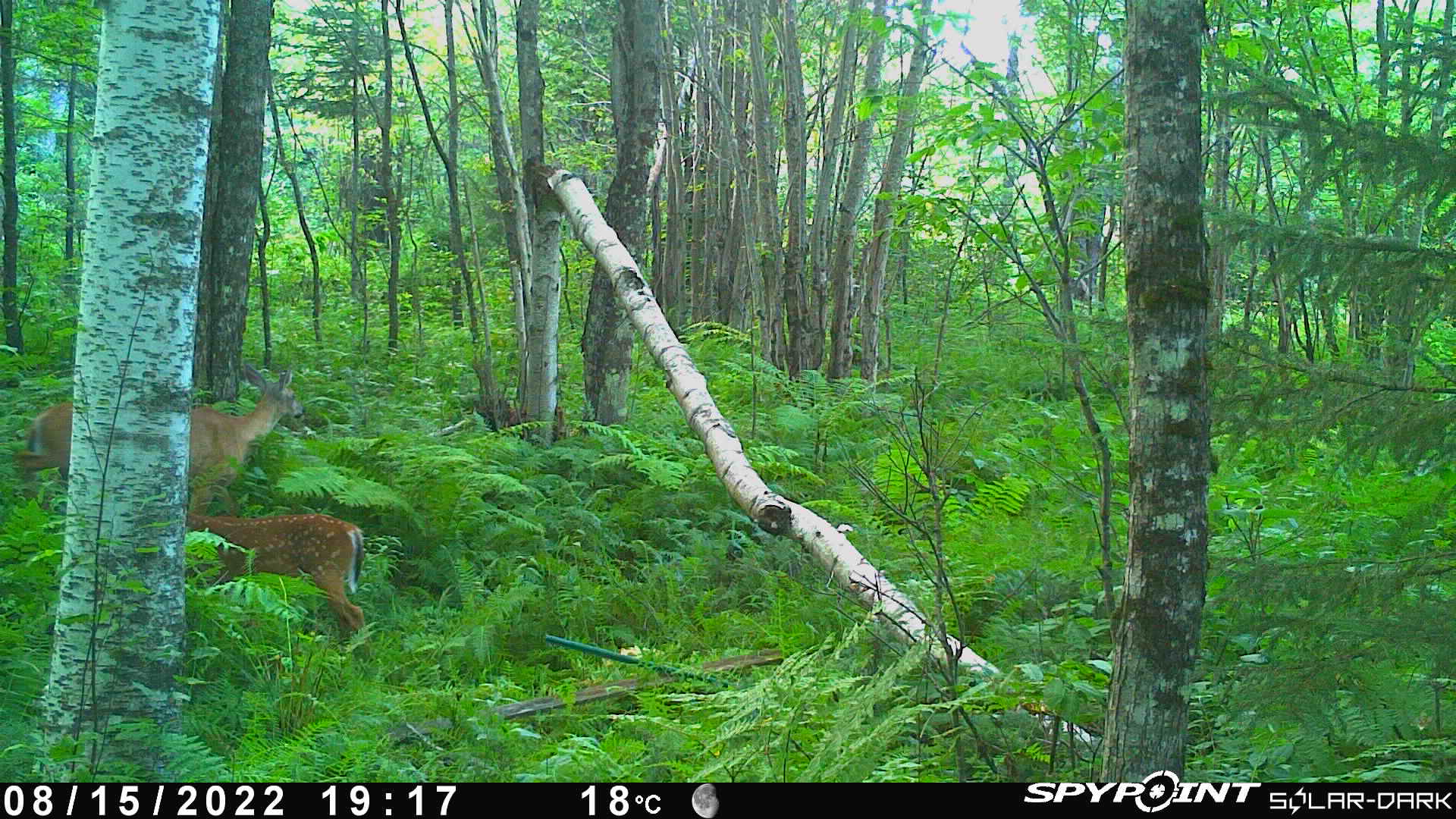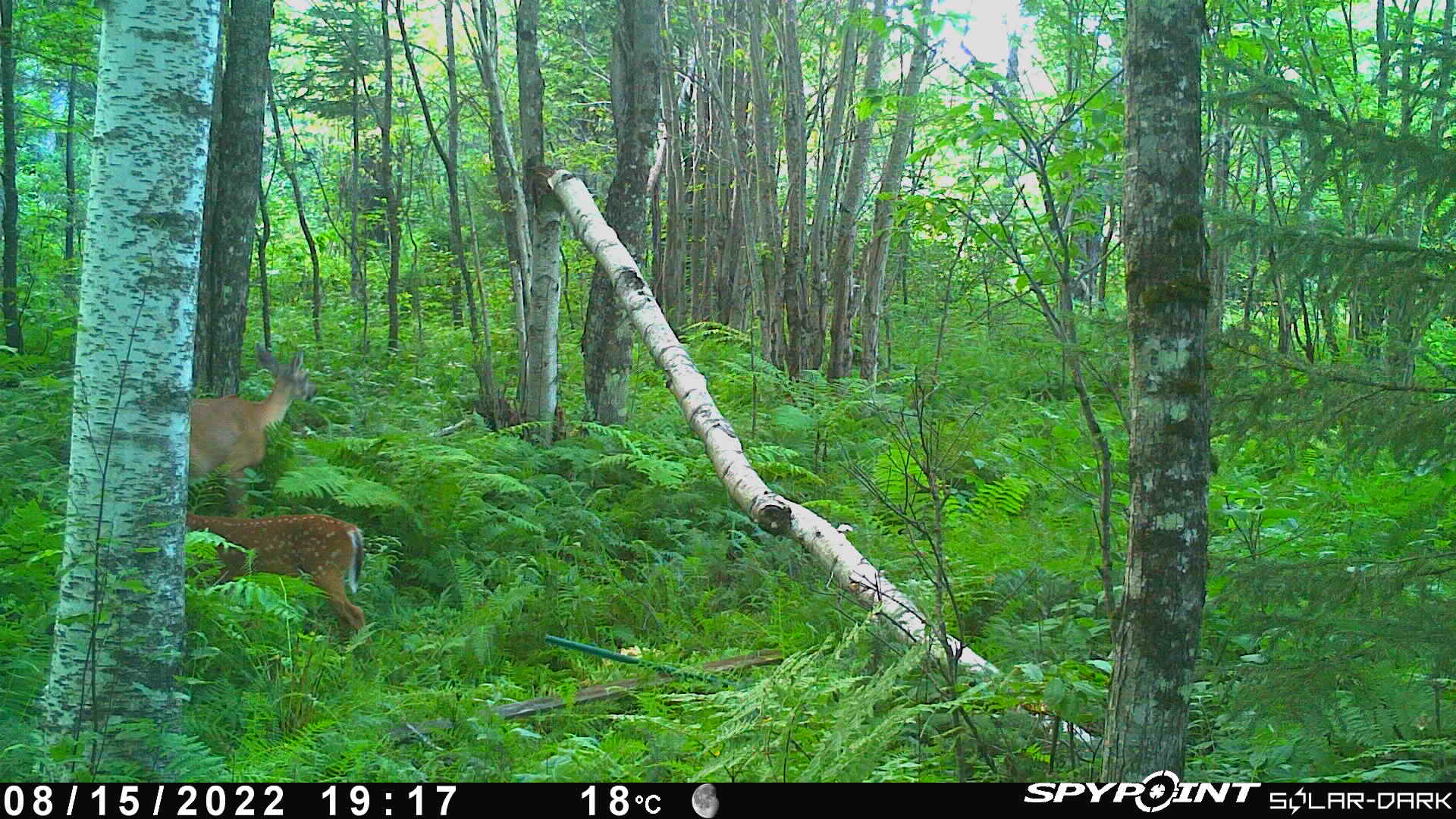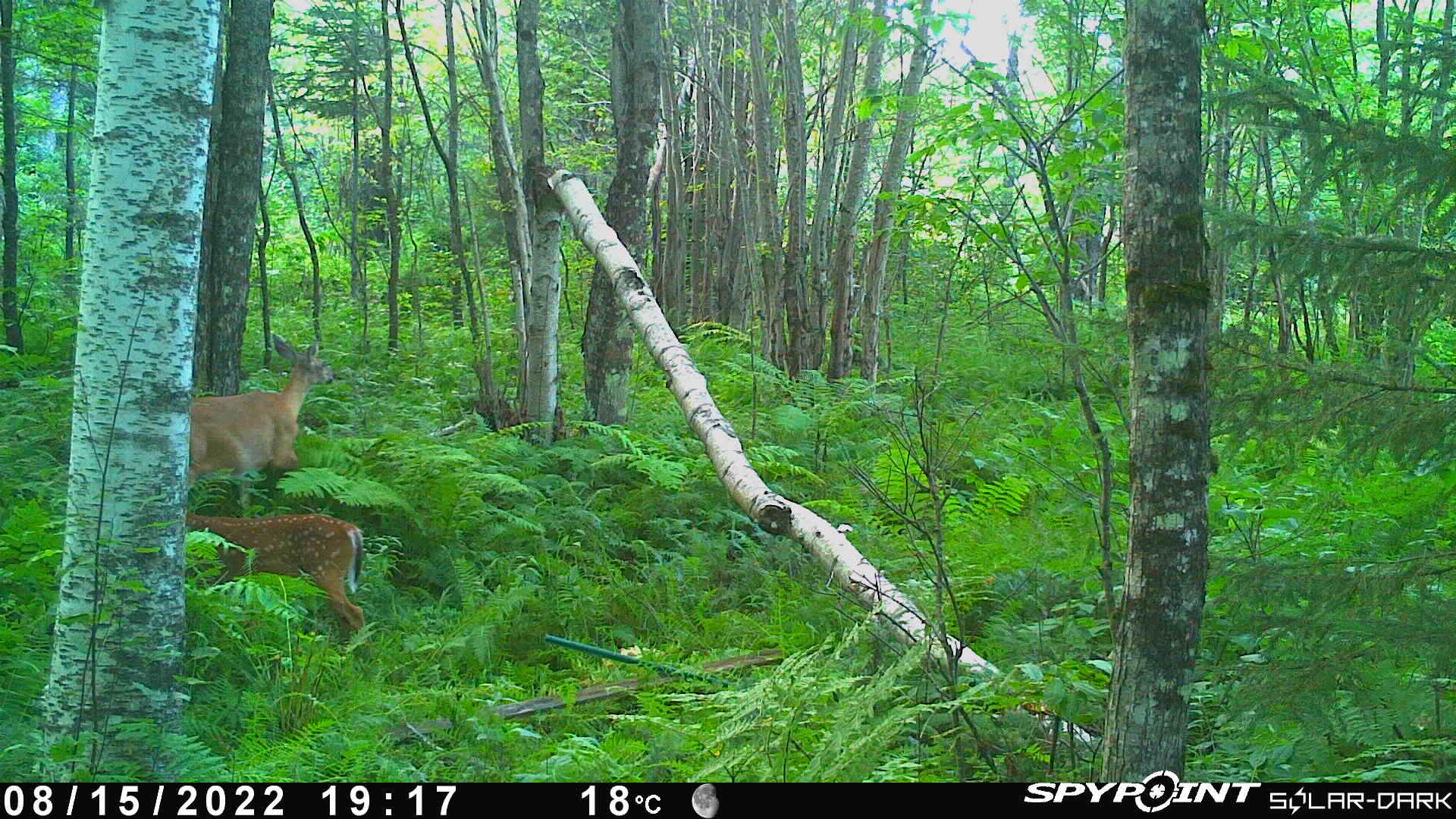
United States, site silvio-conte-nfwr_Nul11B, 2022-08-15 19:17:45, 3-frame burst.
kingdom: Animalia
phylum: Chordata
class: Mammalia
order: Artiodactyla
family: Cervidae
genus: Odocoileus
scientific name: Odocoileus virginianus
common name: white-tailed deer